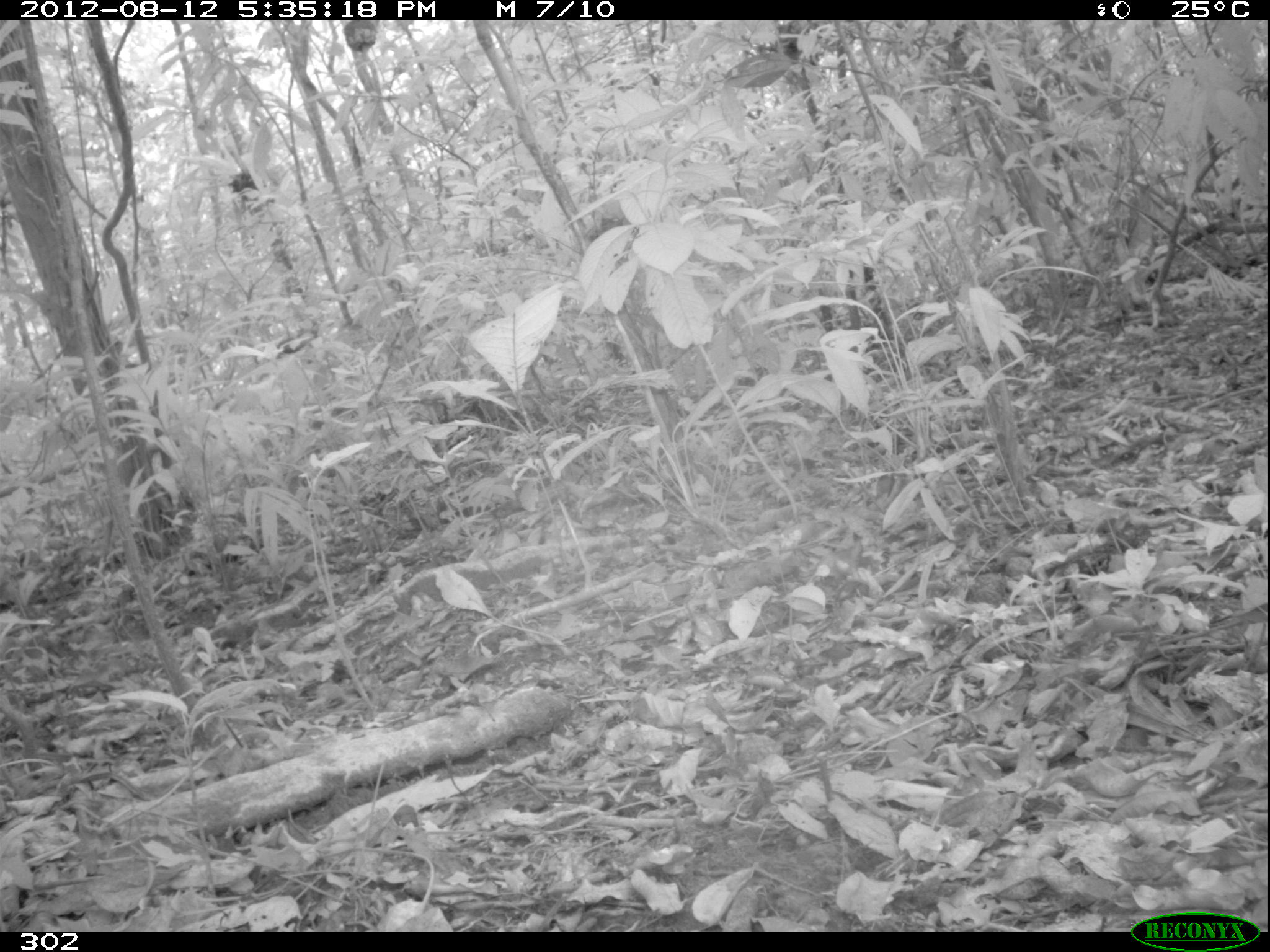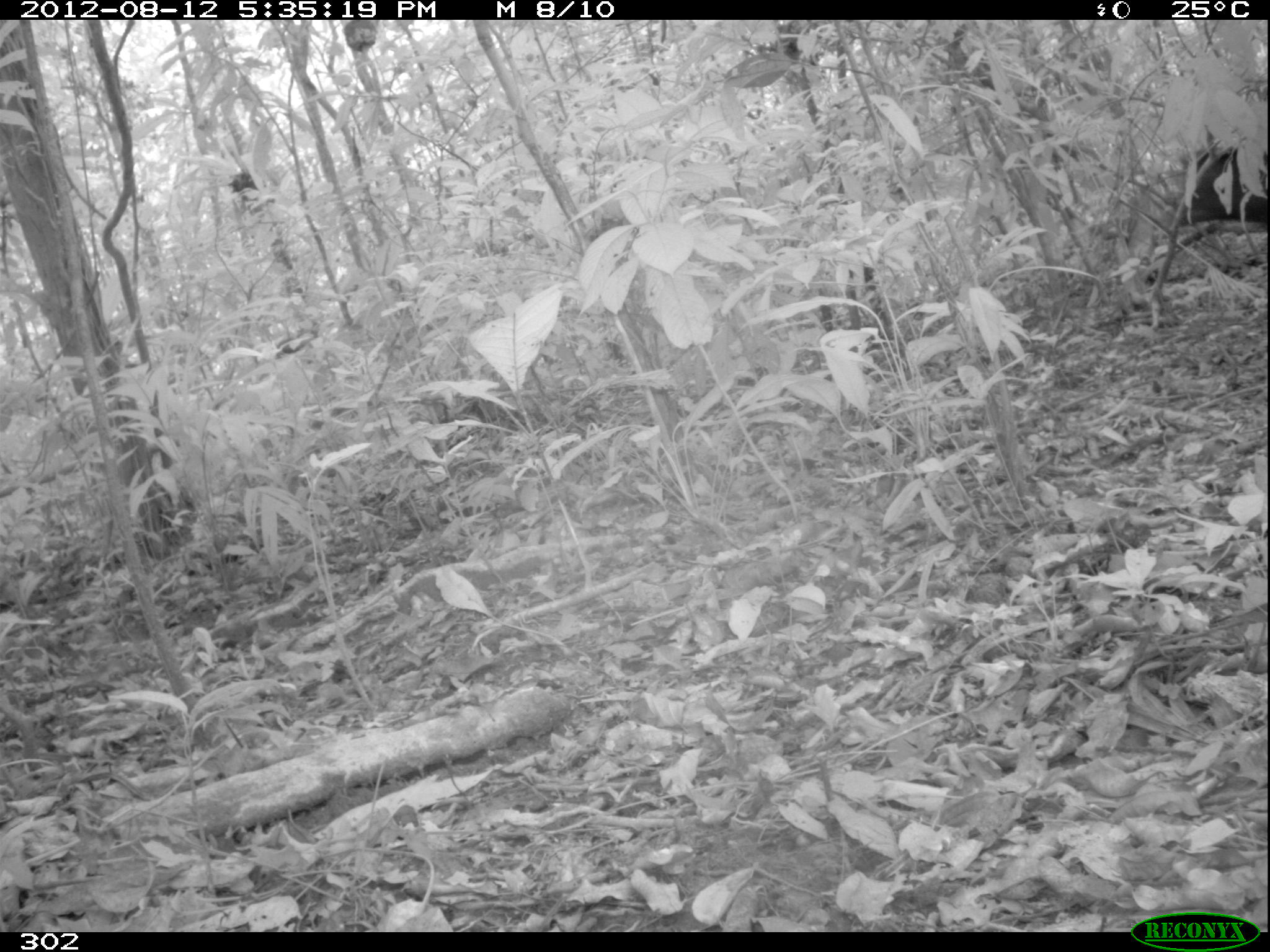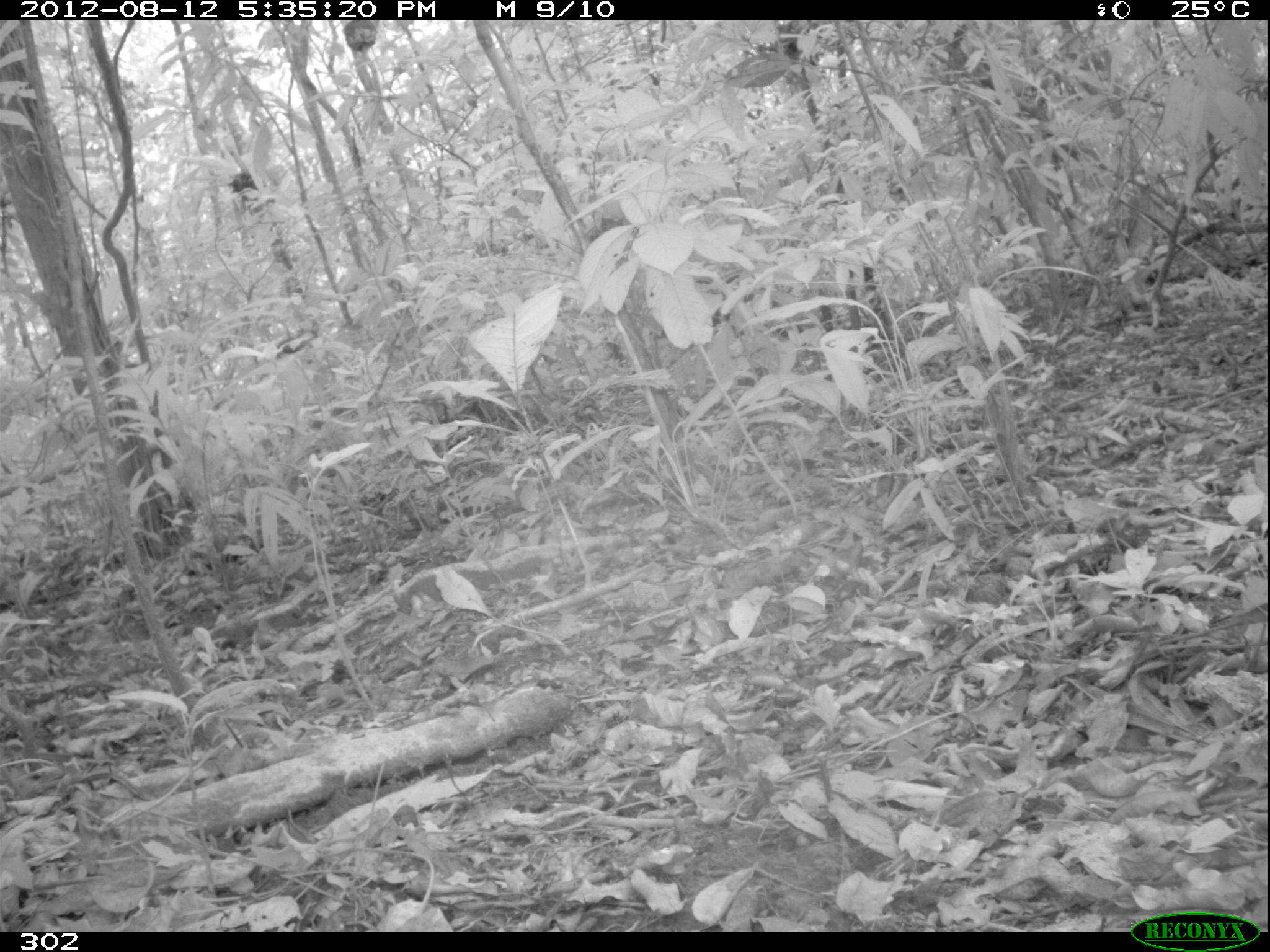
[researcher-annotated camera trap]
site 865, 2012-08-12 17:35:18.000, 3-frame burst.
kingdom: Animalia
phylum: Chordata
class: Mammalia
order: Artiodactyla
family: Tayassuidae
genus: Tayassu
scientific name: Tayassu pecari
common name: white-lipped peccary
Tayassu pecari (white-lipped peccary).